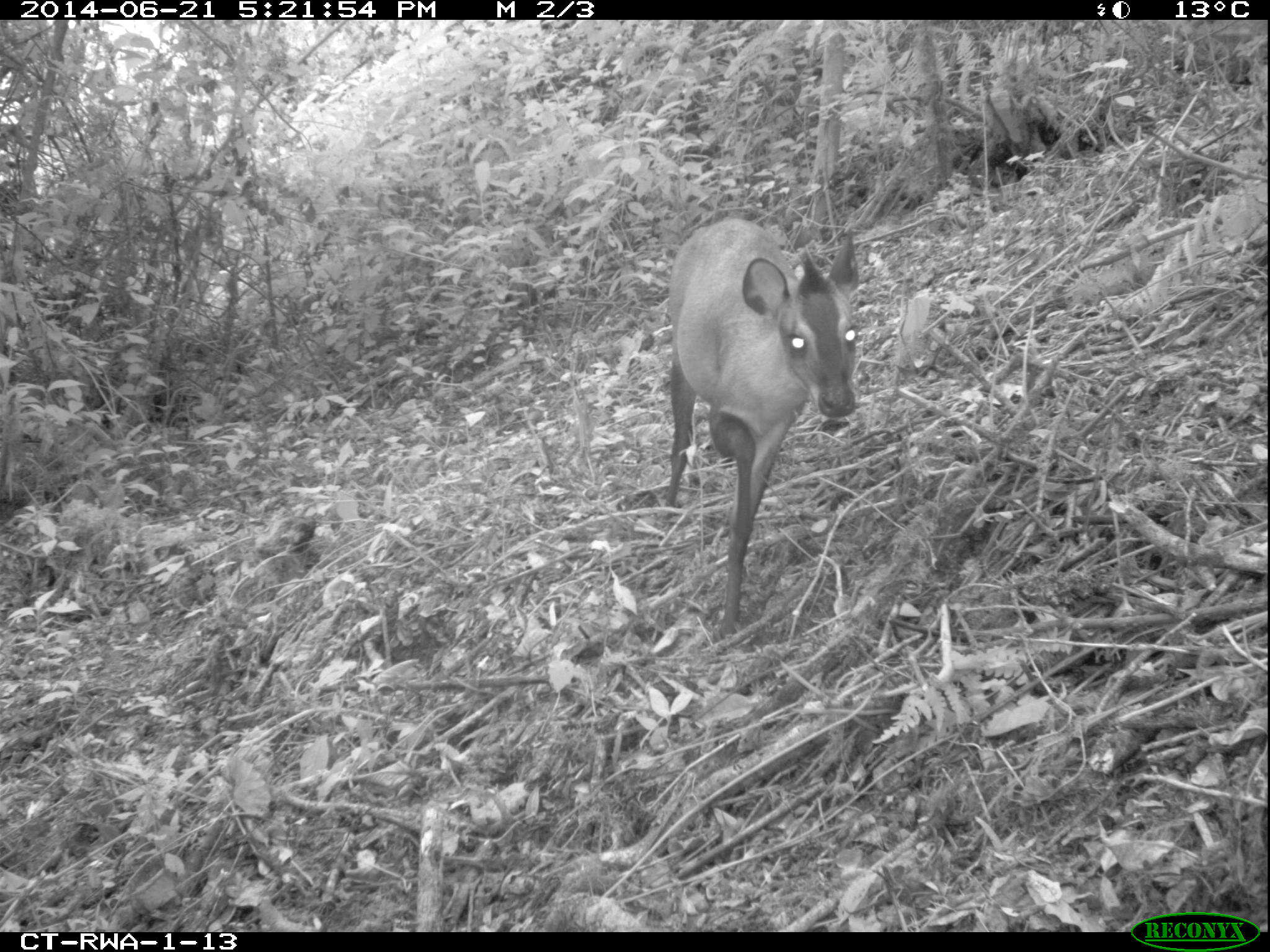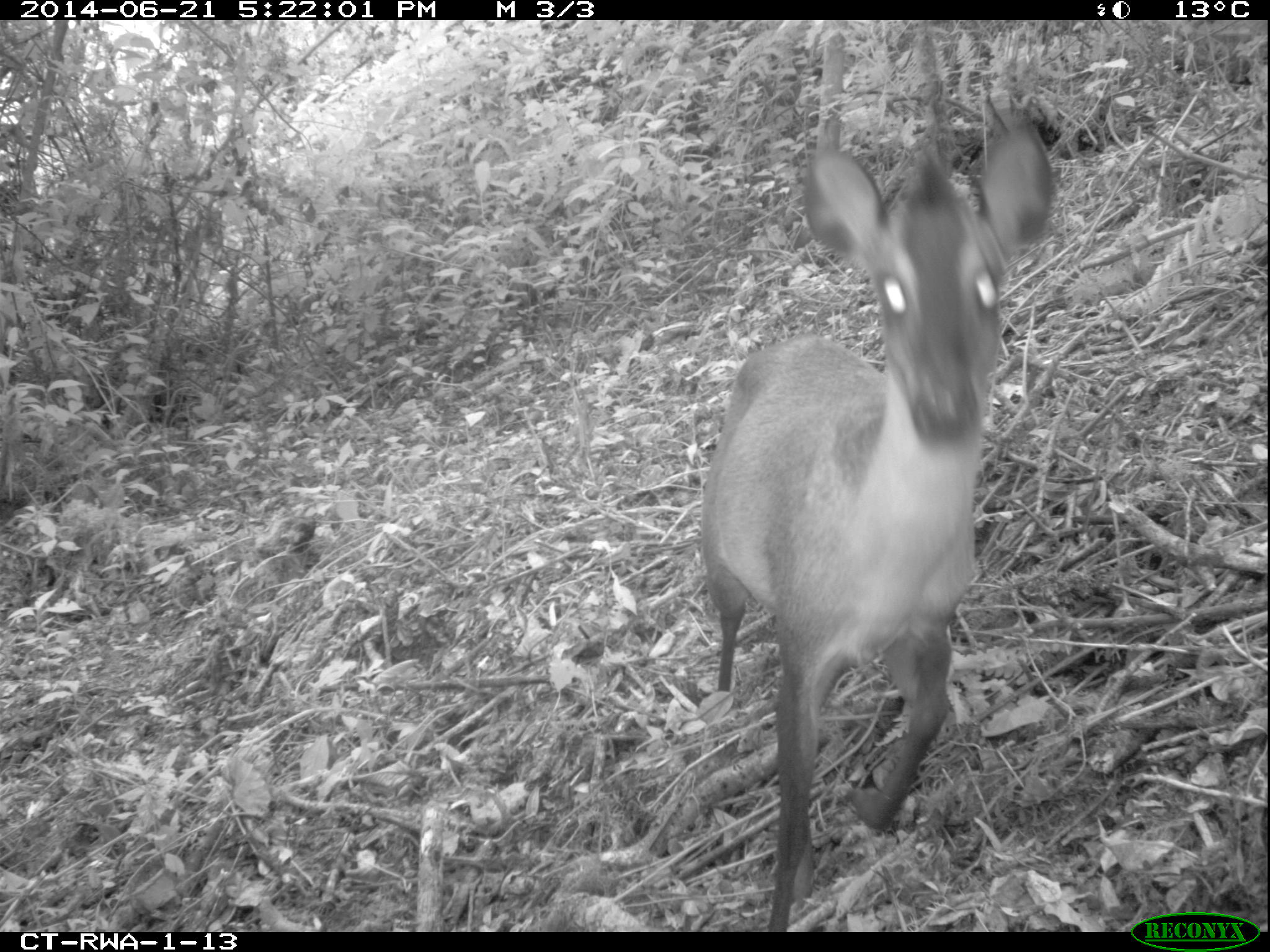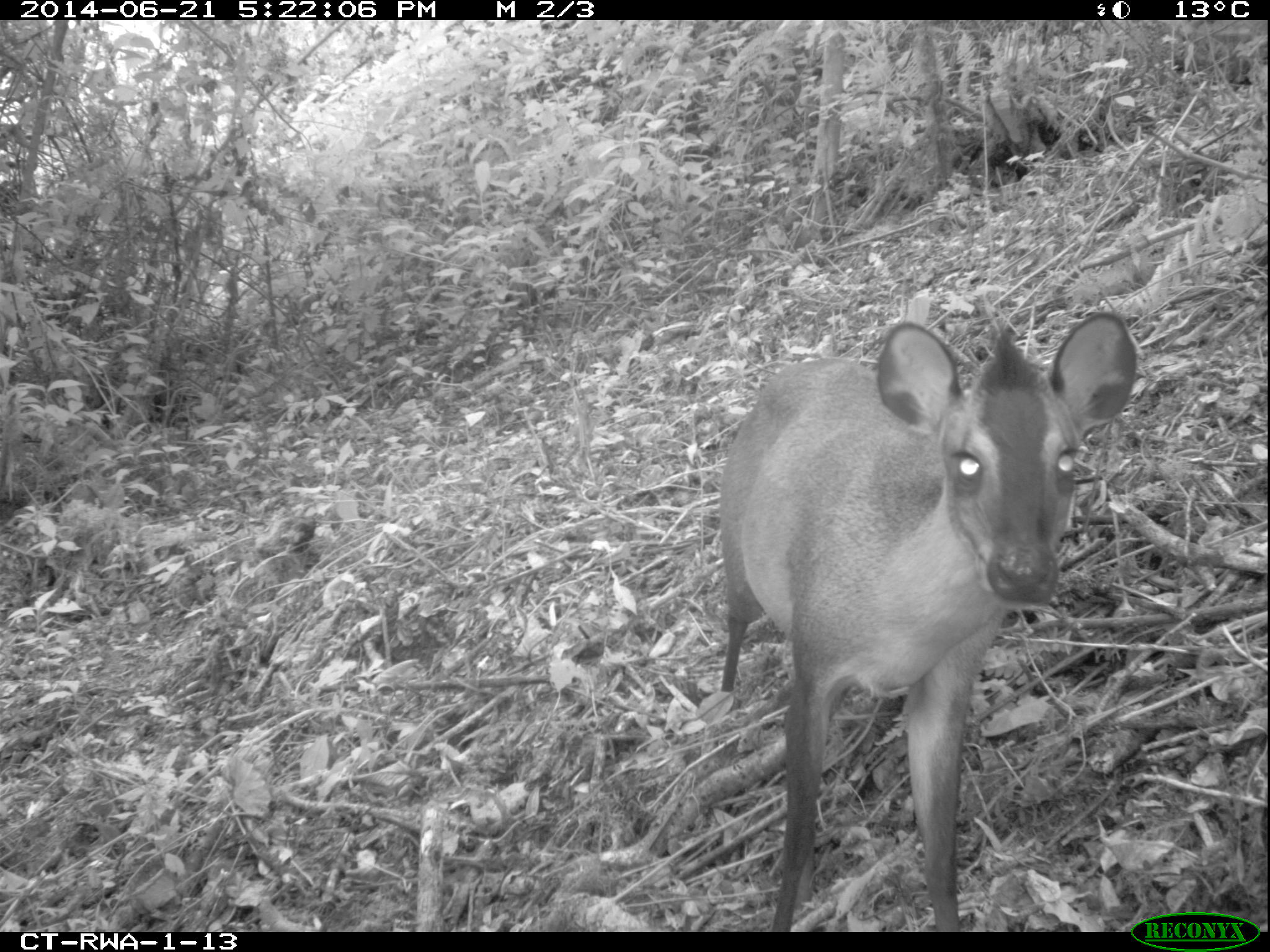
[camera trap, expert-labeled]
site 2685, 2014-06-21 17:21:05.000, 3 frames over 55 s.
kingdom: Animalia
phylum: Chordata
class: Mammalia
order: Artiodactyla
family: Bovidae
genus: Cephalophus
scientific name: Cephalophus nigrifrons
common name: black-fronted duiker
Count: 1.